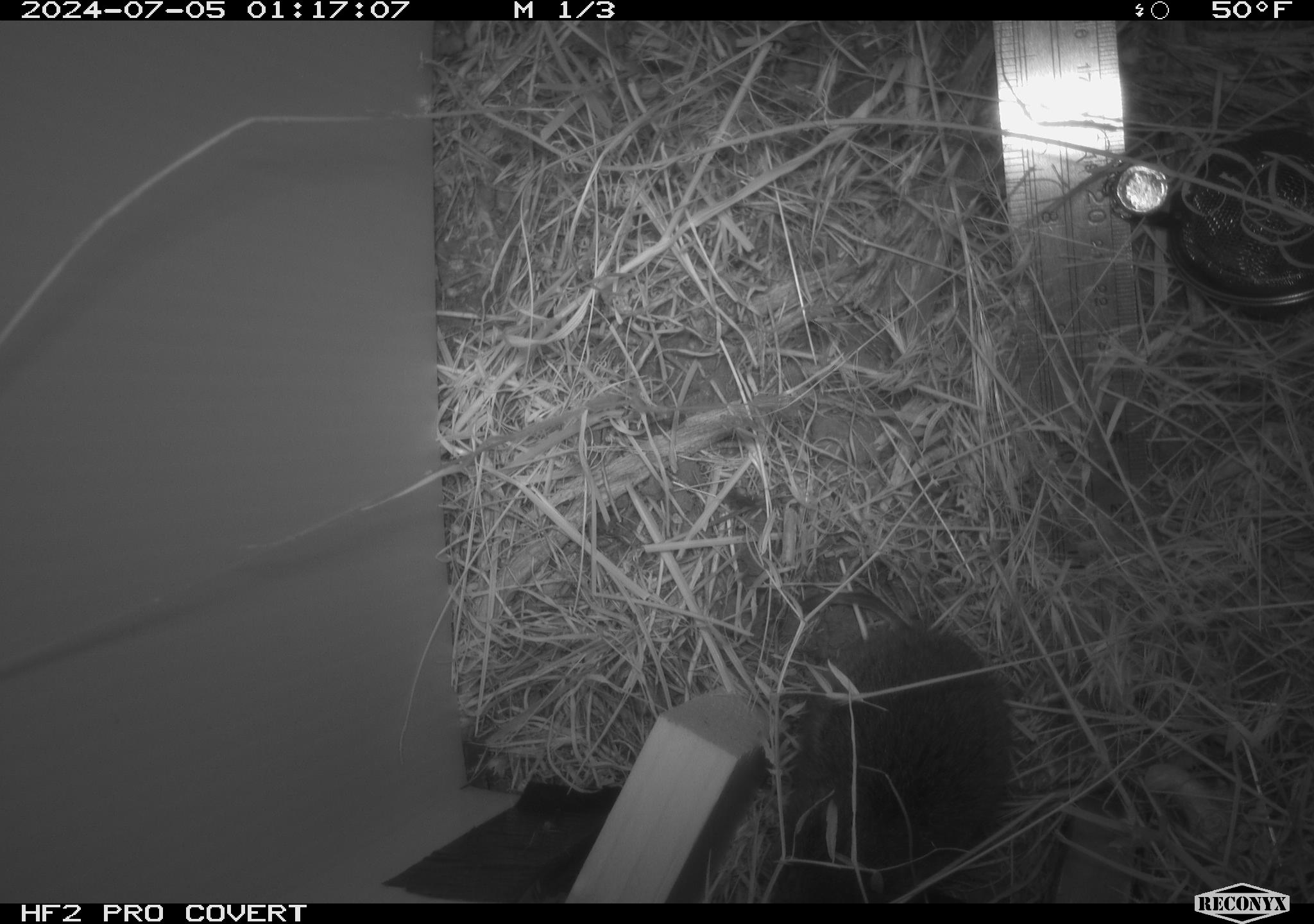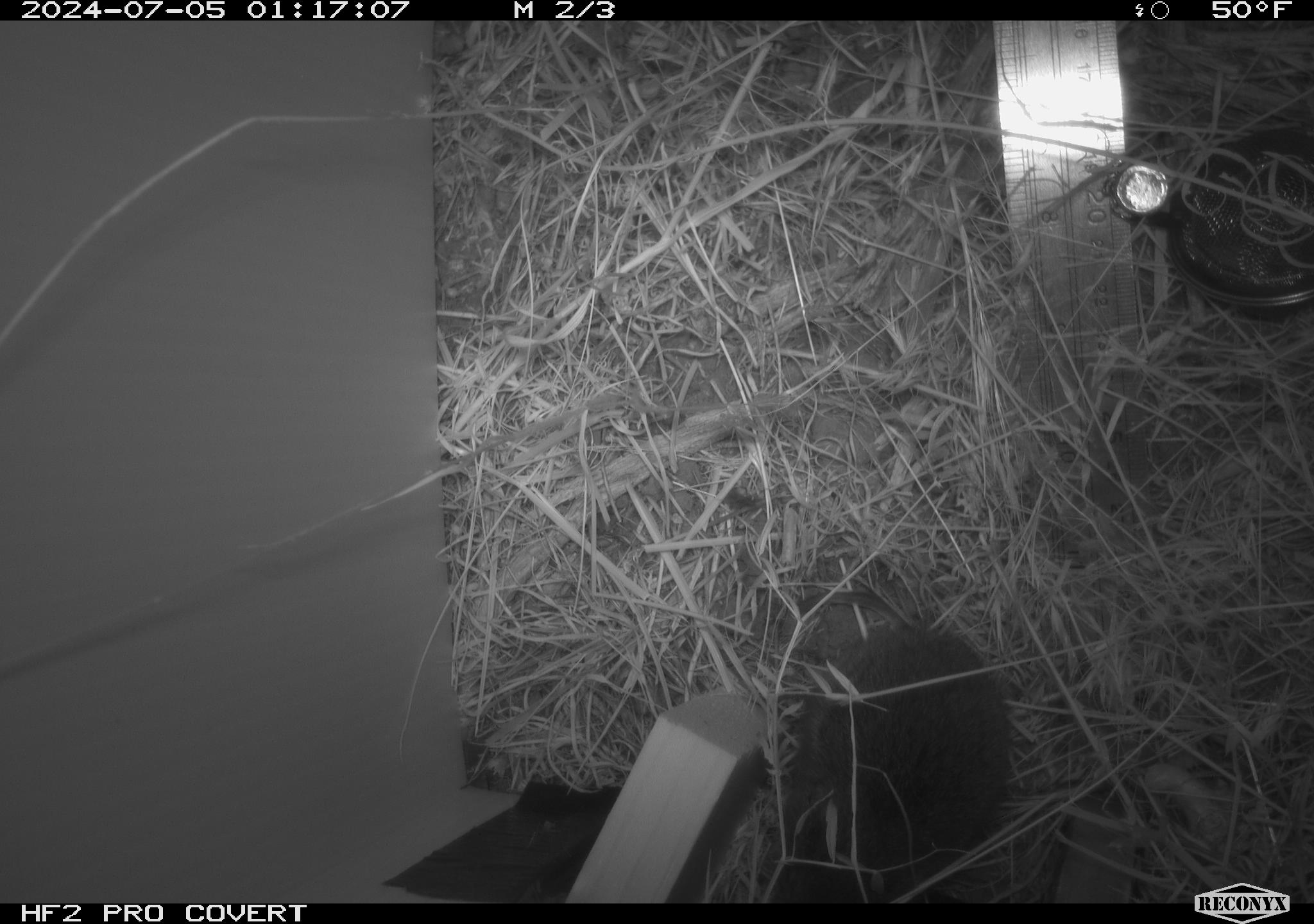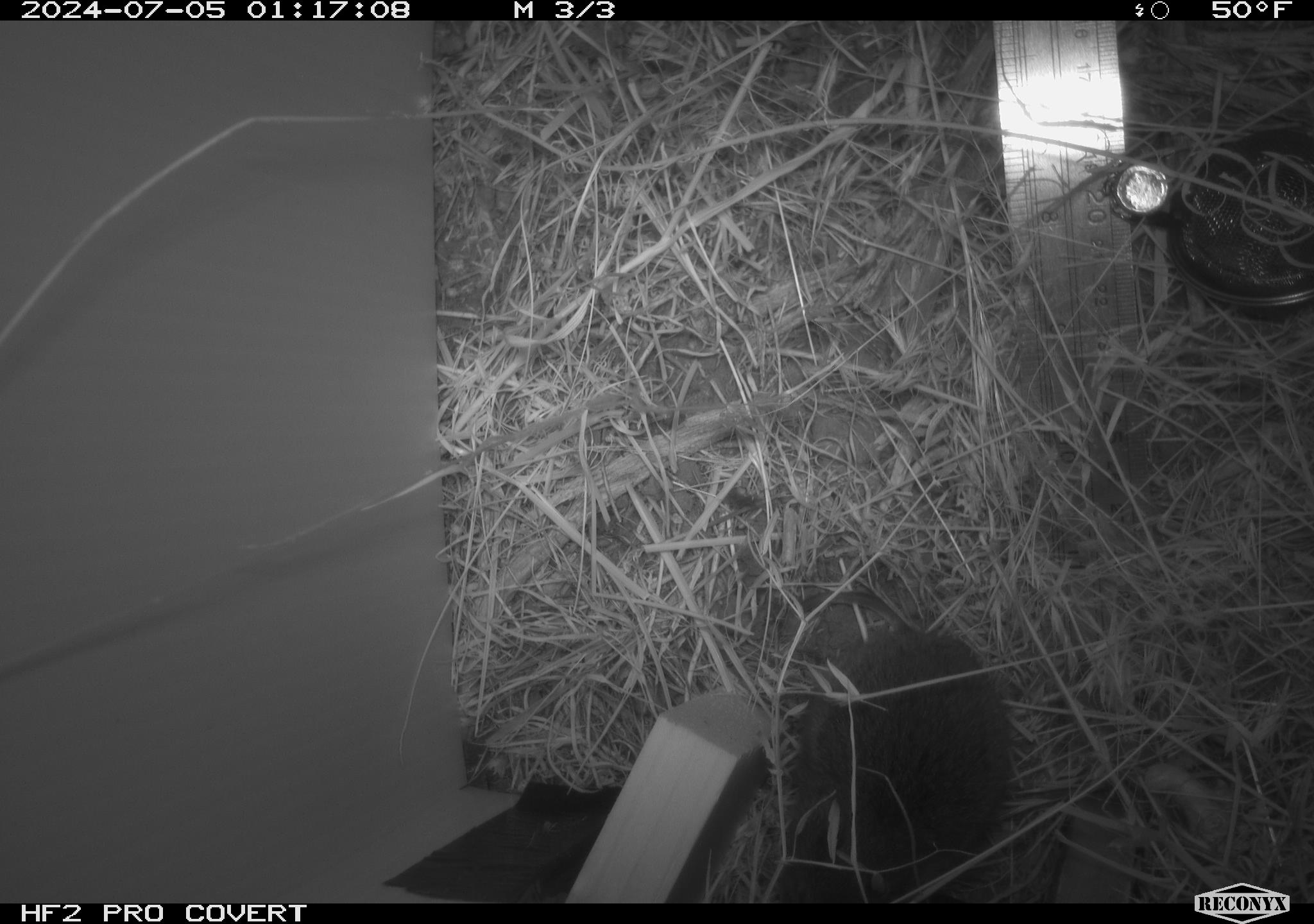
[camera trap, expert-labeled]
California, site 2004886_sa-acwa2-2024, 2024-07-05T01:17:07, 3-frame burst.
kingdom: Animalia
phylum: Chordata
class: Mammalia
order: Rodentia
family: Cricetidae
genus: Microtus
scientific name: Microtus californicus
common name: california vole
California vole (Microtus californicus).